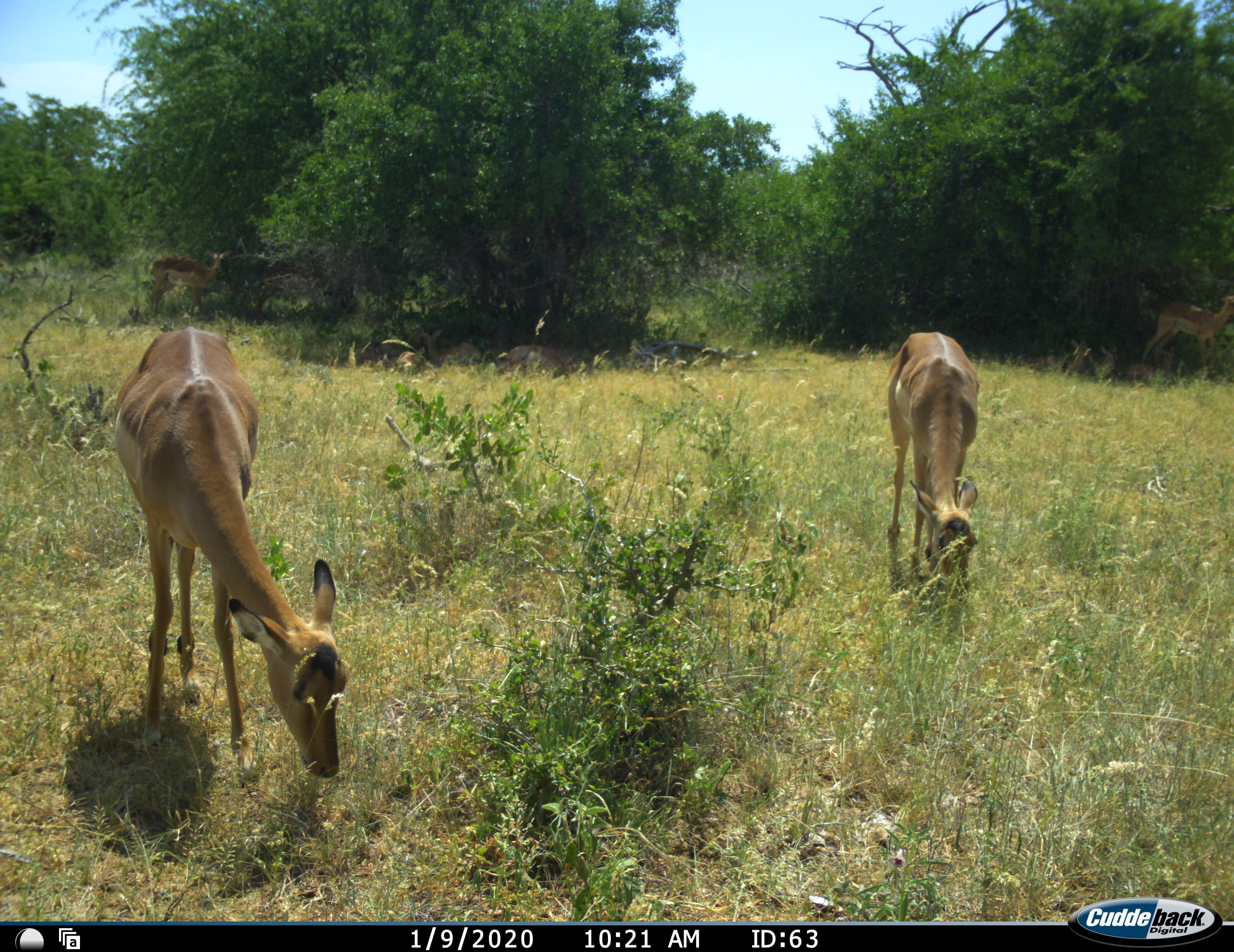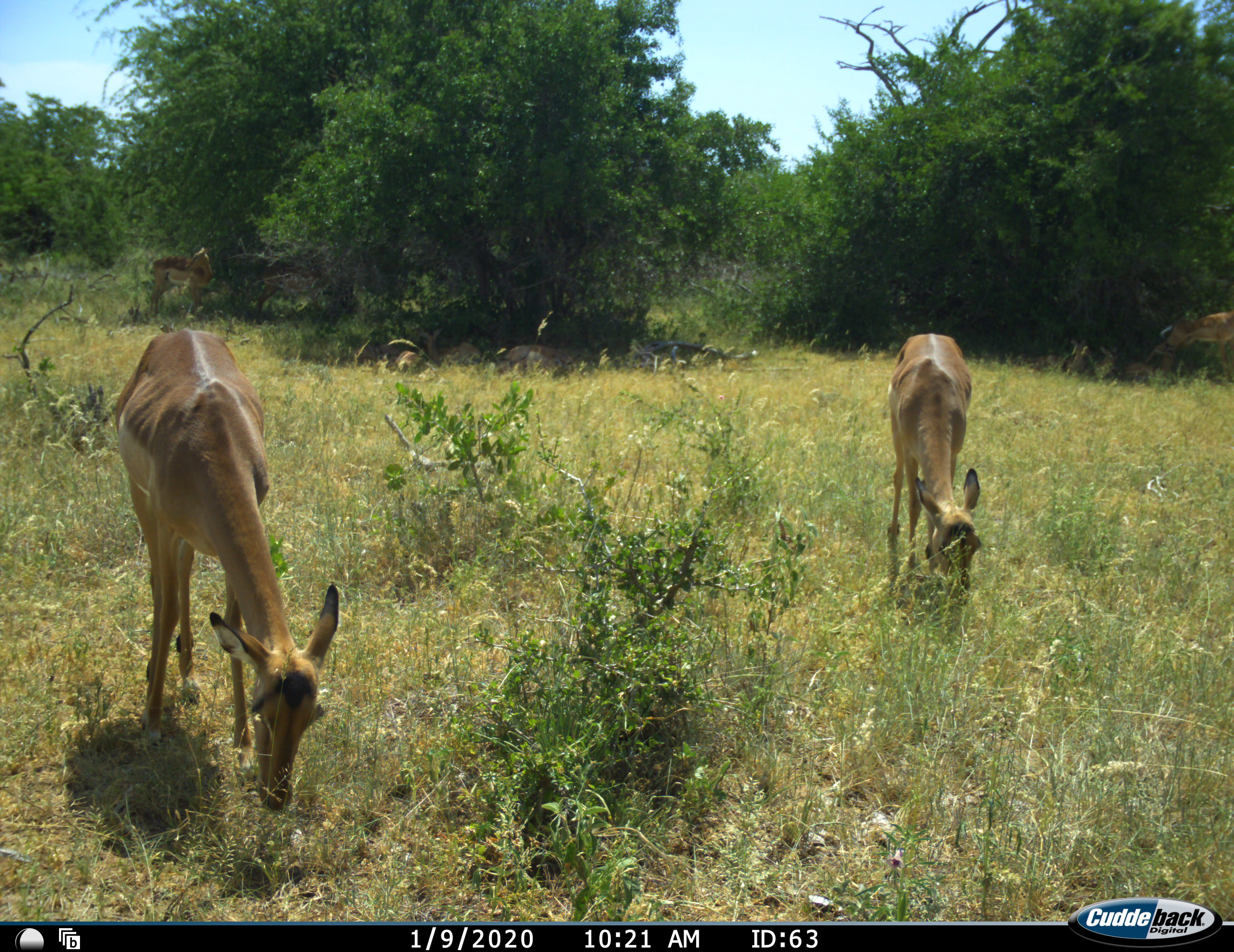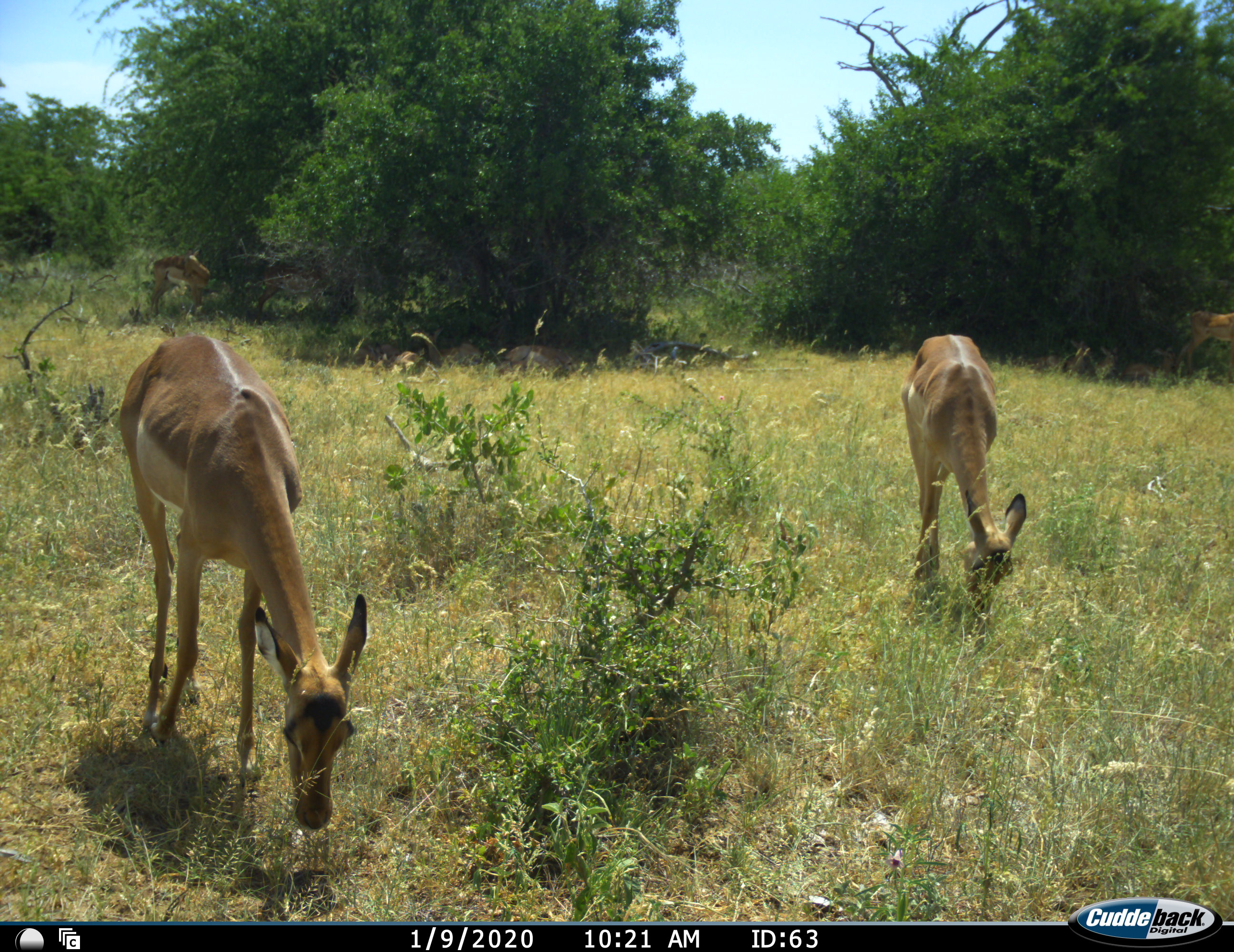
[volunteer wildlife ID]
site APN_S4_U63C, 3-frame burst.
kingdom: Animalia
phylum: Chordata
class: Mammalia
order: Artiodactyla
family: Bovidae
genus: Aepyceros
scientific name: Aepyceros melampus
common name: impala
Impala (Aepyceros melampus), count 4. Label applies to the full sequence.